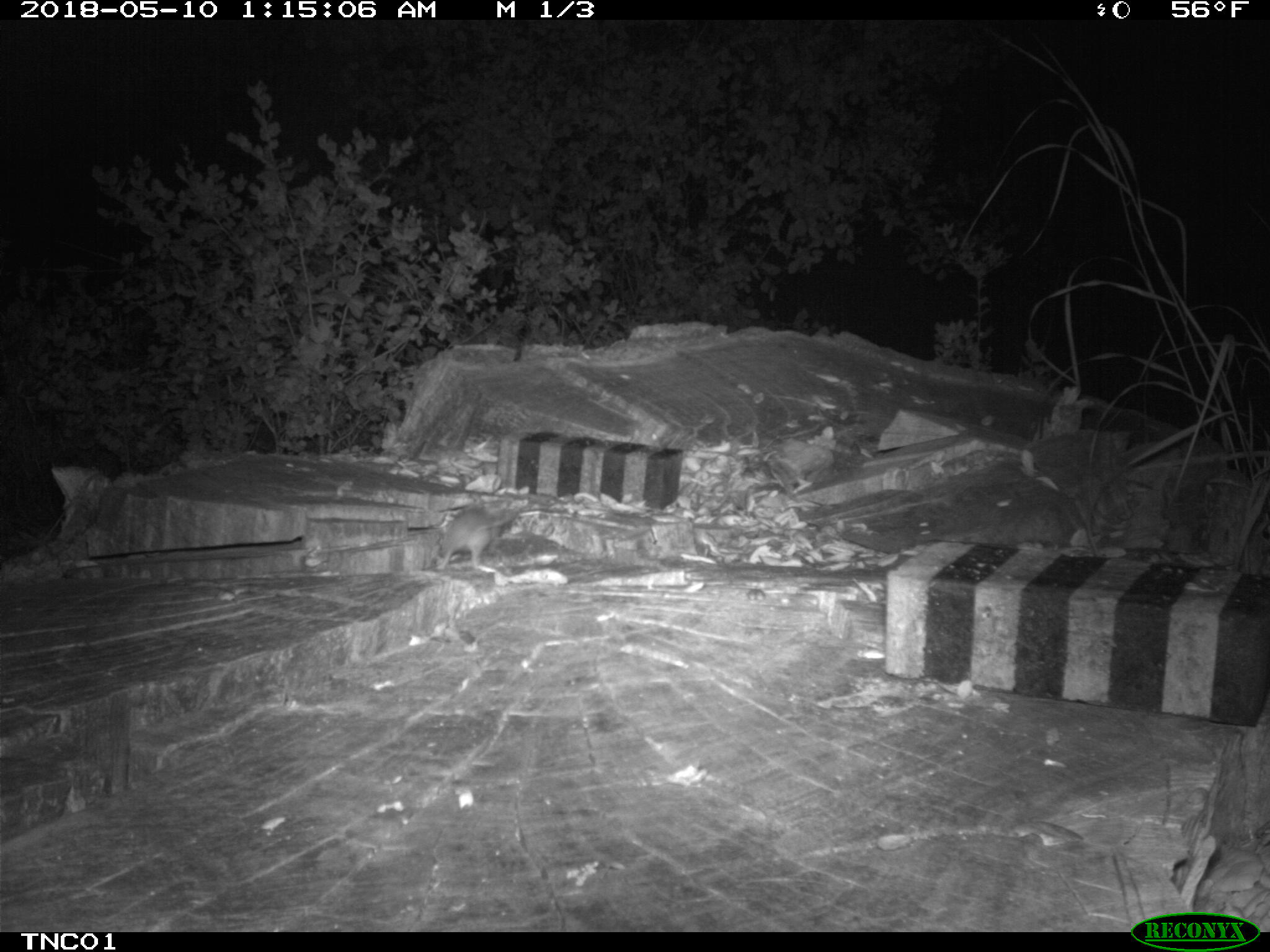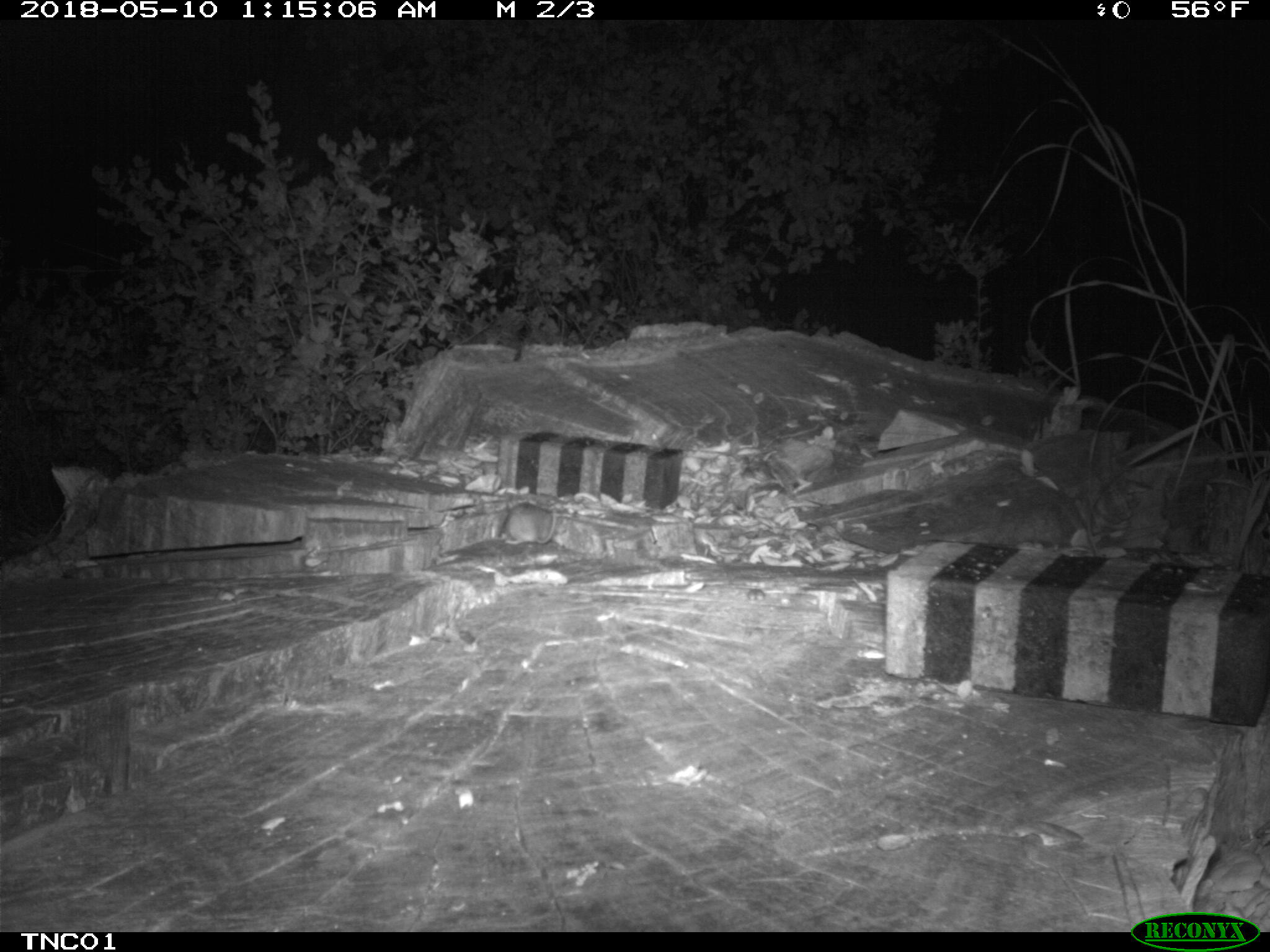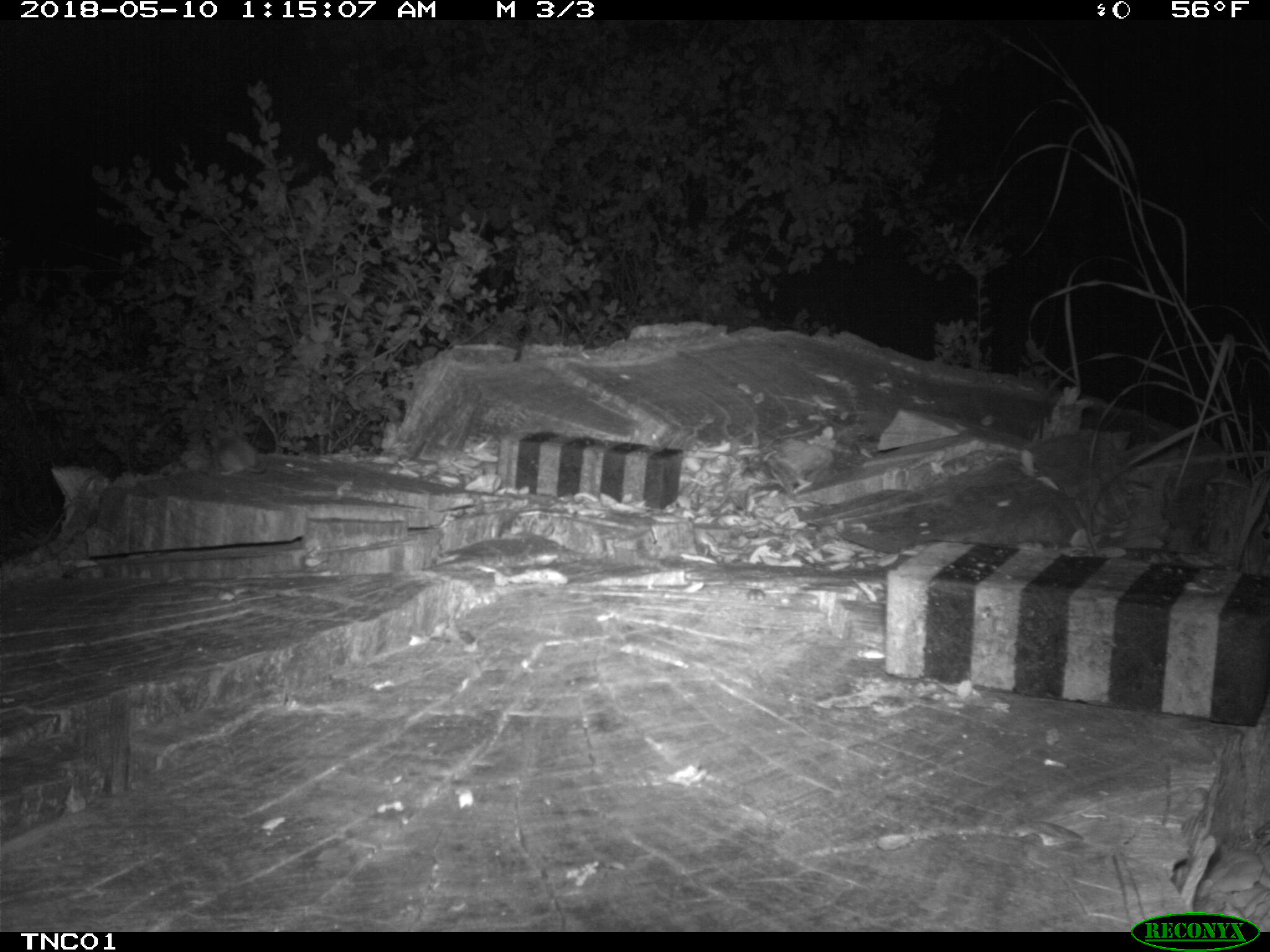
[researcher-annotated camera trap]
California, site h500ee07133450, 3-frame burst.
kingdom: Animalia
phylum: Chordata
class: Mammalia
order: Rodentia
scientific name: Rodentia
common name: rodent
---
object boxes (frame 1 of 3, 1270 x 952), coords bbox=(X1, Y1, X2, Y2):
rodent: bbox=(436, 505, 520, 570)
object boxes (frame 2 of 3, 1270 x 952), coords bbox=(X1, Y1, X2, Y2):
rodent: bbox=(499, 500, 556, 545)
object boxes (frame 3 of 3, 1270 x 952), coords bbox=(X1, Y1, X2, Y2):
rodent: bbox=(213, 432, 266, 475)